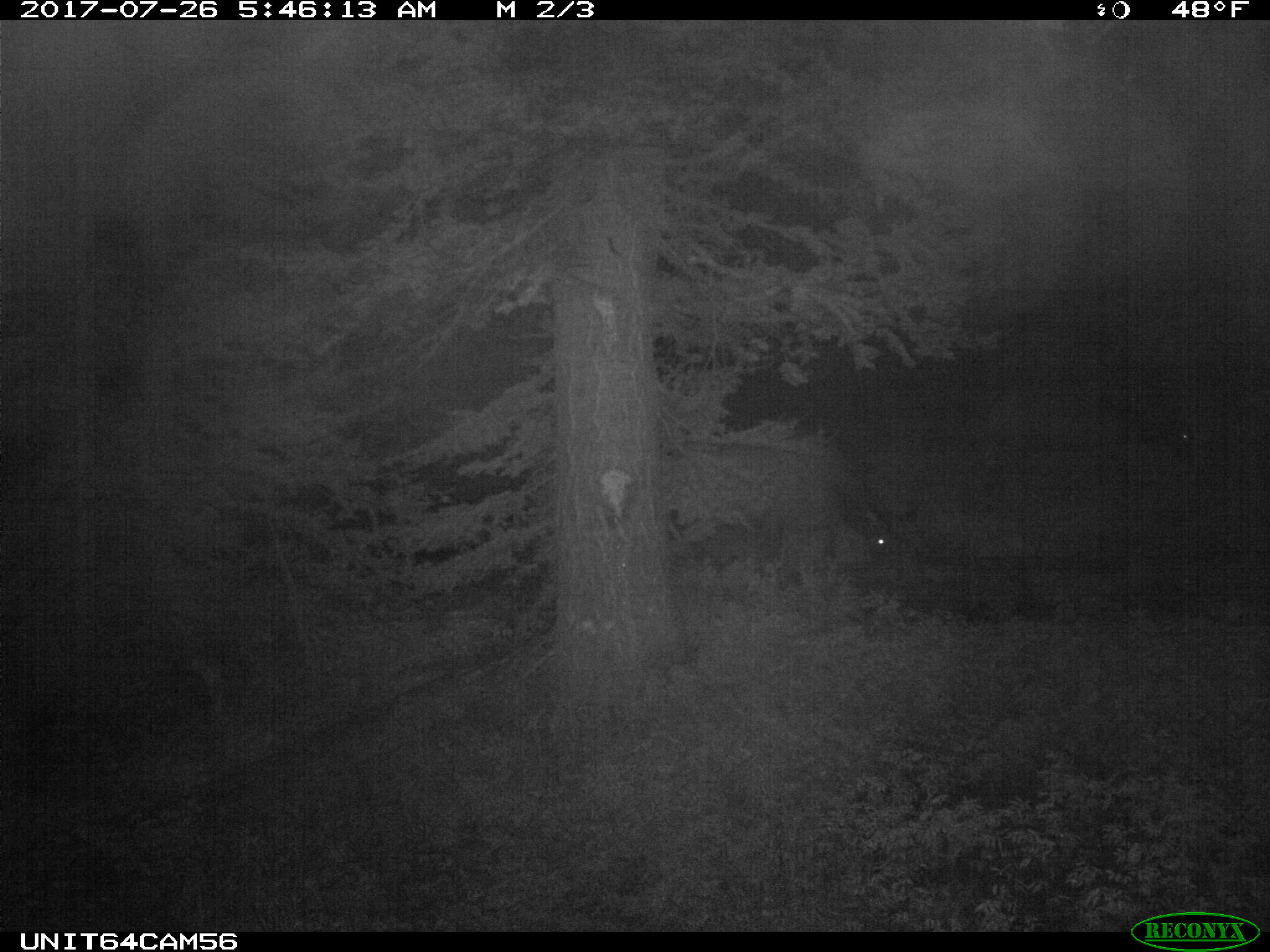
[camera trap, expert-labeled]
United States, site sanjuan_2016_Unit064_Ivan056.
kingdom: Animalia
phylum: Chordata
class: Mammalia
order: Artiodactyla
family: Cervidae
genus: Cervus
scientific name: Cervus elaphus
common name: red deer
Cervus elaphus (red deer).